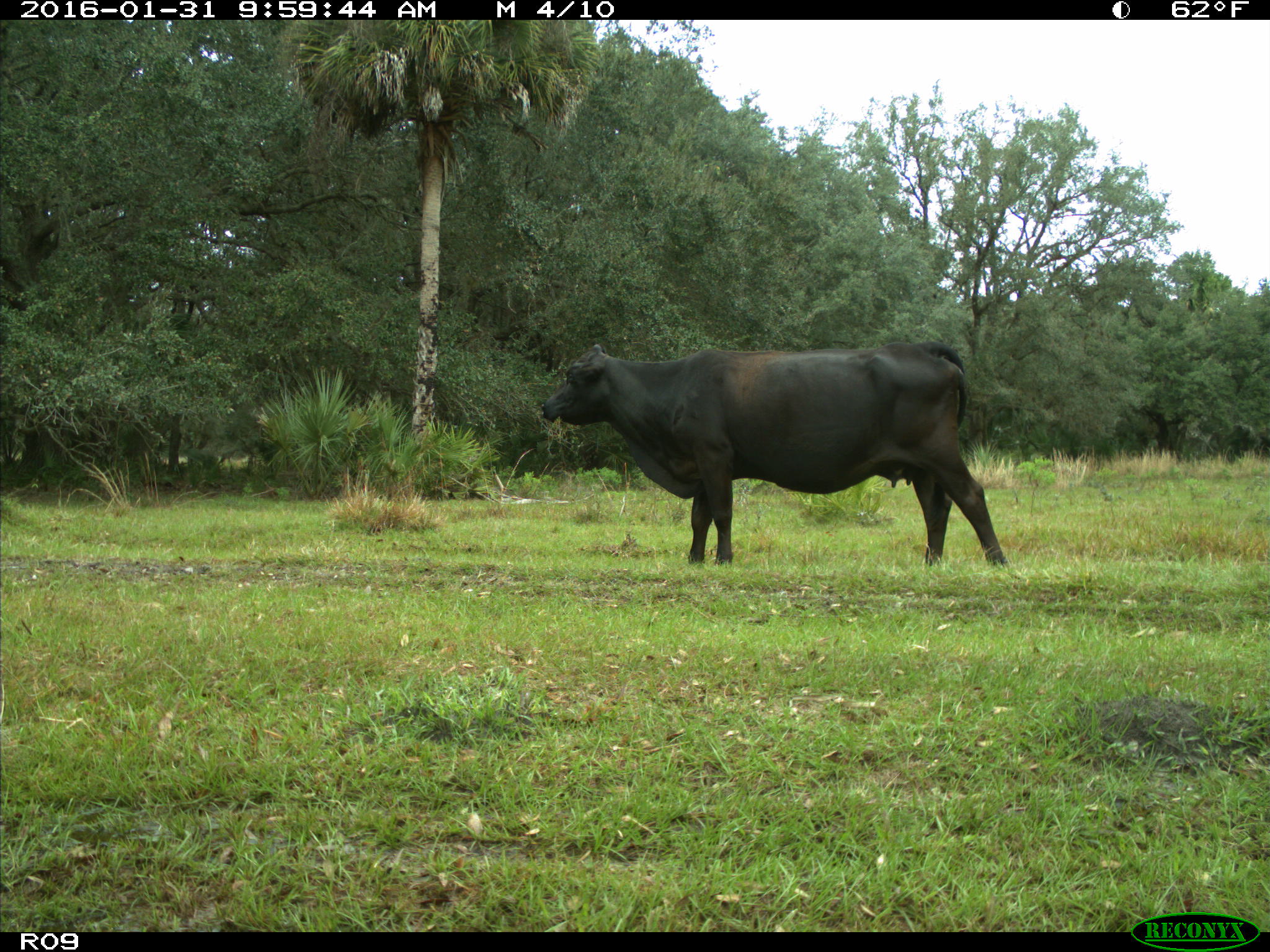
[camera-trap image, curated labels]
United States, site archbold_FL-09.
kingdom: Animalia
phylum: Chordata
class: Mammalia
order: Artiodactyla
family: Bovidae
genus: Bos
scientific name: Bos taurus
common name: domestic cow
Bos taurus (domestic cow).